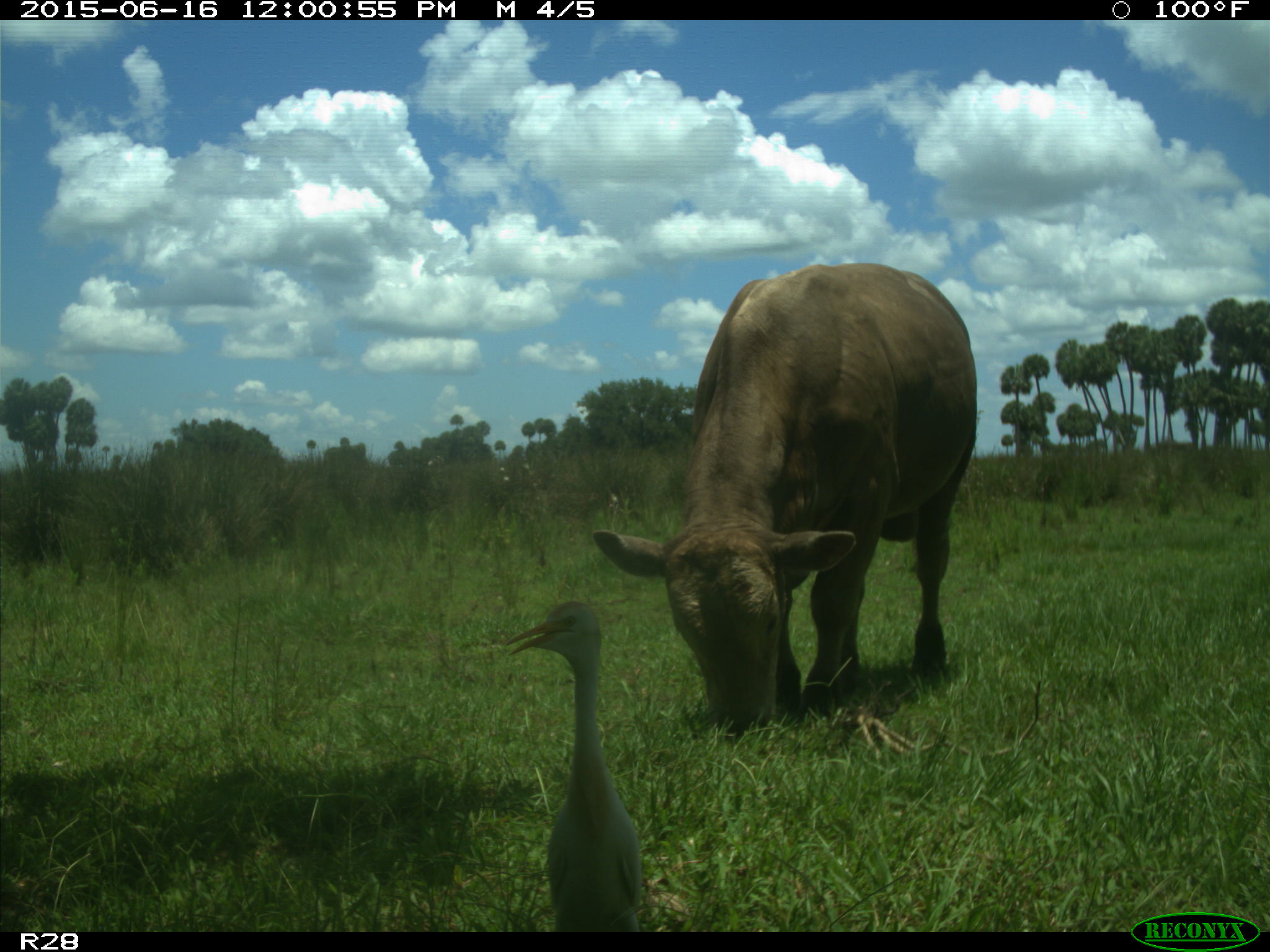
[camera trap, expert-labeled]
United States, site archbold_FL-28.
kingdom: Animalia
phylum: Chordata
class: Mammalia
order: Artiodactyla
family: Bovidae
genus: Bos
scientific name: Bos taurus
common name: domestic cow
Bos taurus (domestic cow).